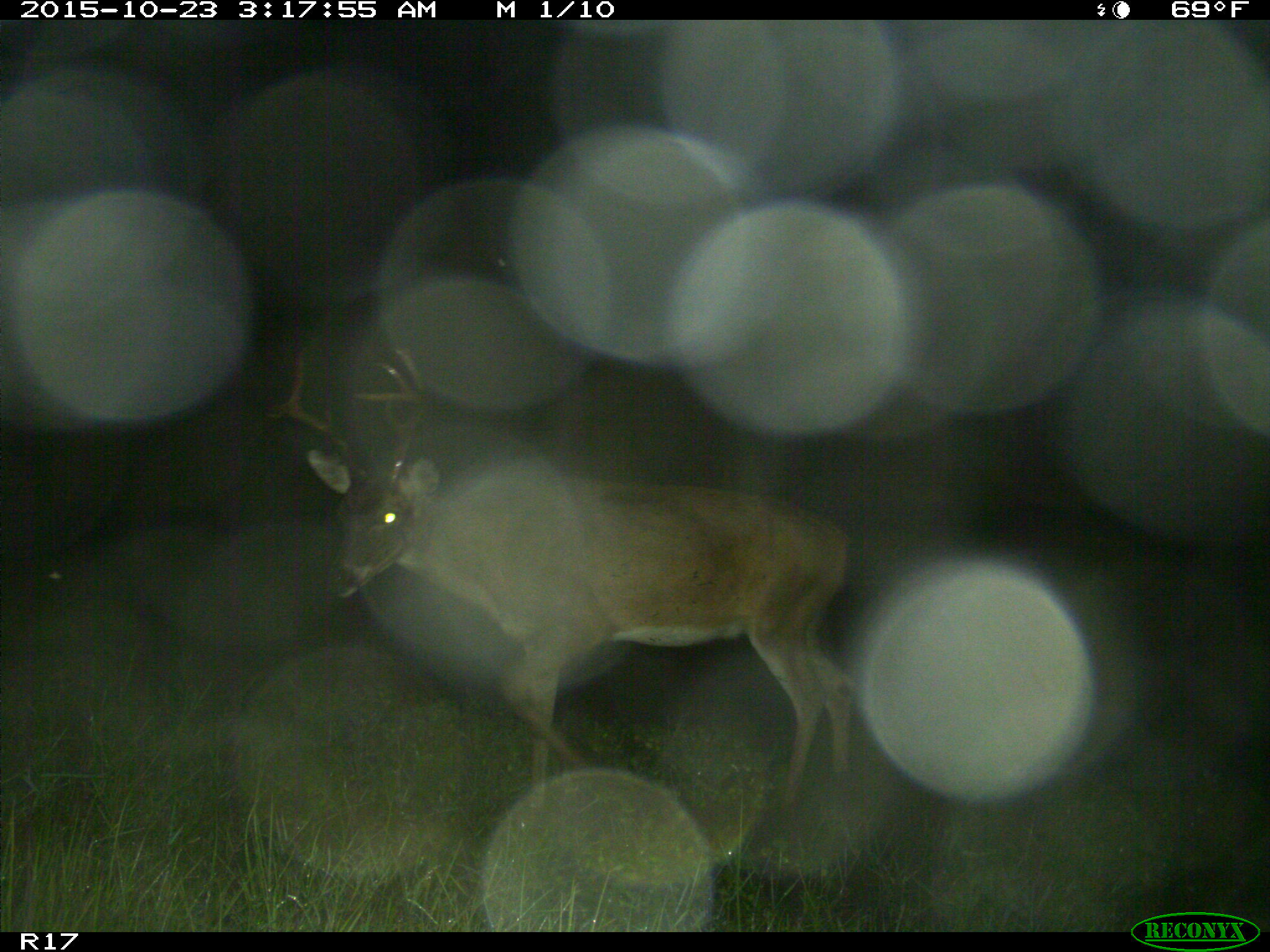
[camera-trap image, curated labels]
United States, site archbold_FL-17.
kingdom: Animalia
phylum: Chordata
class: Mammalia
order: Artiodactyla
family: Cervidae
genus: Odocoileus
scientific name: Odocoileus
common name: deer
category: unidentified deer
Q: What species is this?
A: Unidentified deer (deer) (Odocoileus).